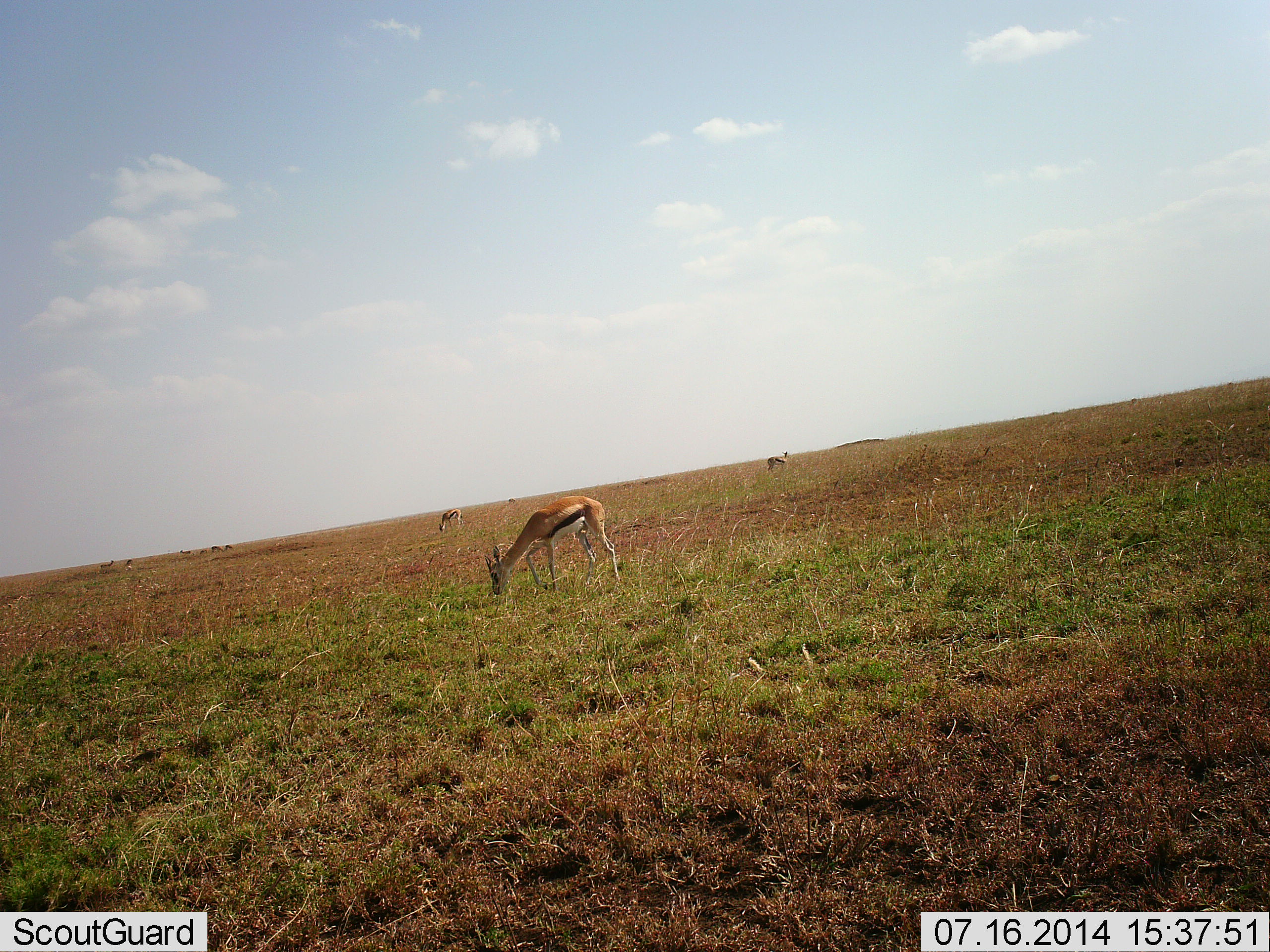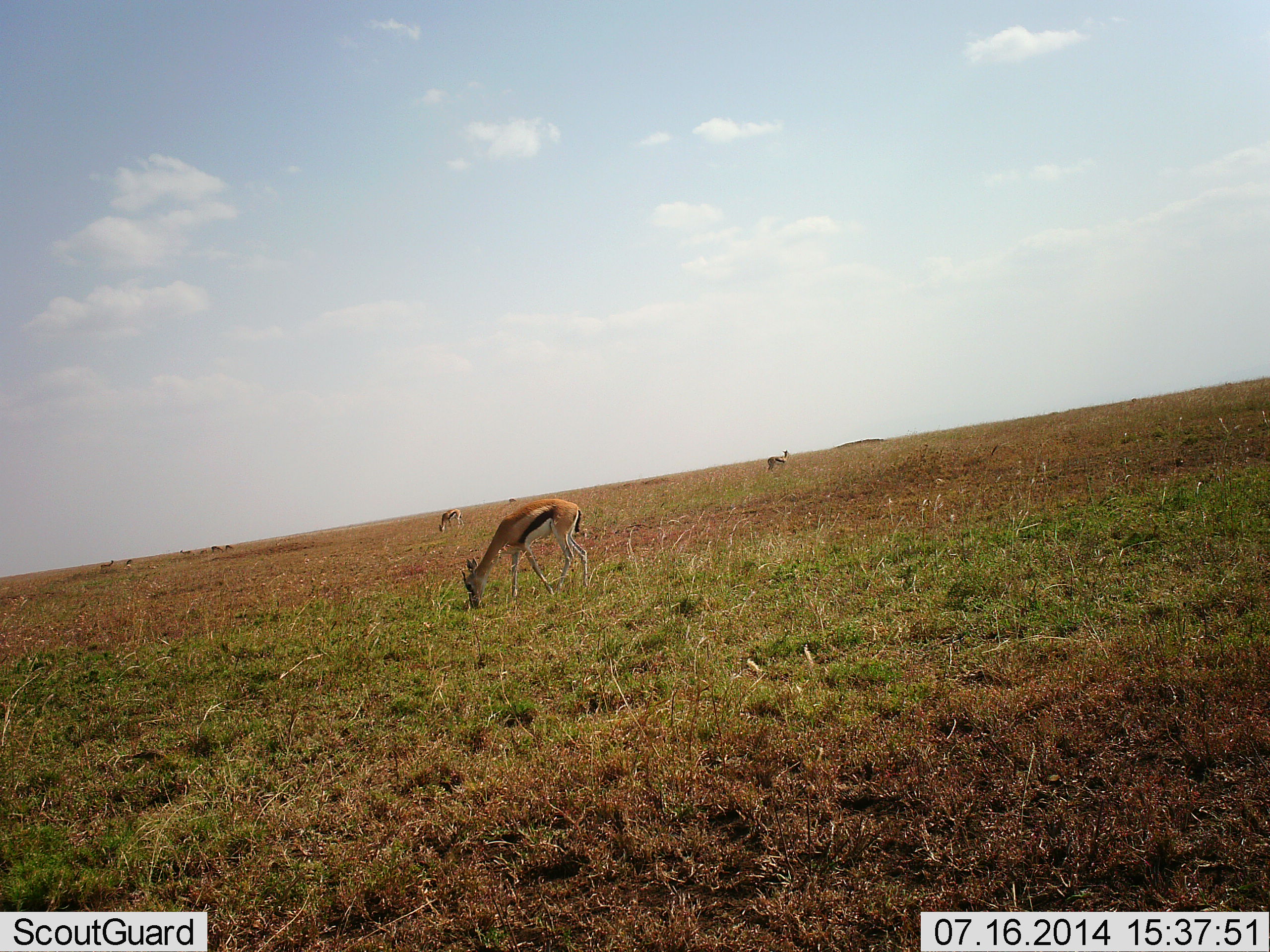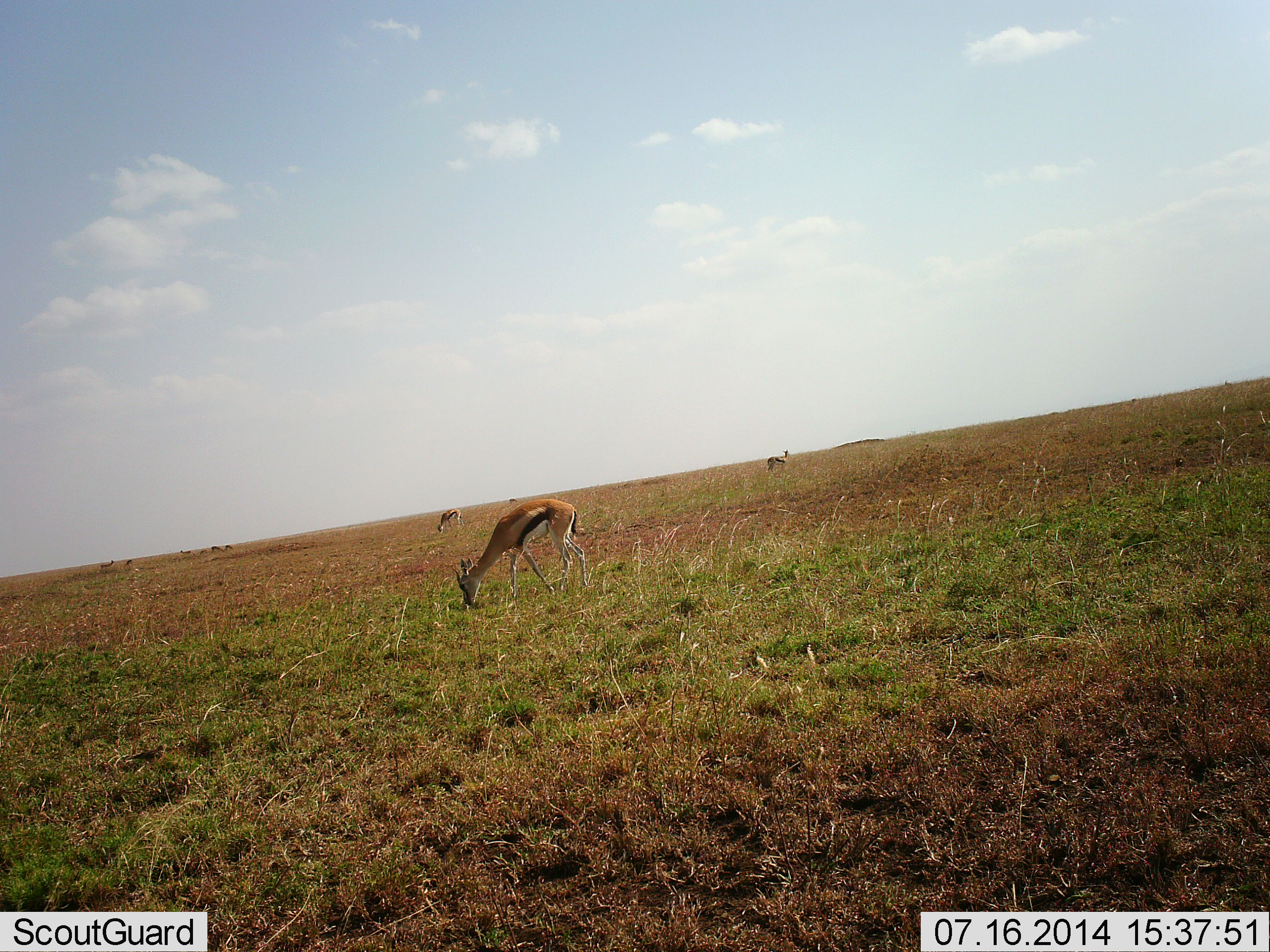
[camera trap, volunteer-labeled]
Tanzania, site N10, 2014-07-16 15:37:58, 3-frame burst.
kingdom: Animalia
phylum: Chordata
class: Mammalia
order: Artiodactyla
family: Bovidae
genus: Eudorcas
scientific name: Eudorcas thomsonii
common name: thomson's gazelle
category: gazellethomsons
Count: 3.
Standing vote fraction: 40%.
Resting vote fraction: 0%.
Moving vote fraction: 10%.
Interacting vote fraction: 0%.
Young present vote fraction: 0%.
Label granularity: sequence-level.